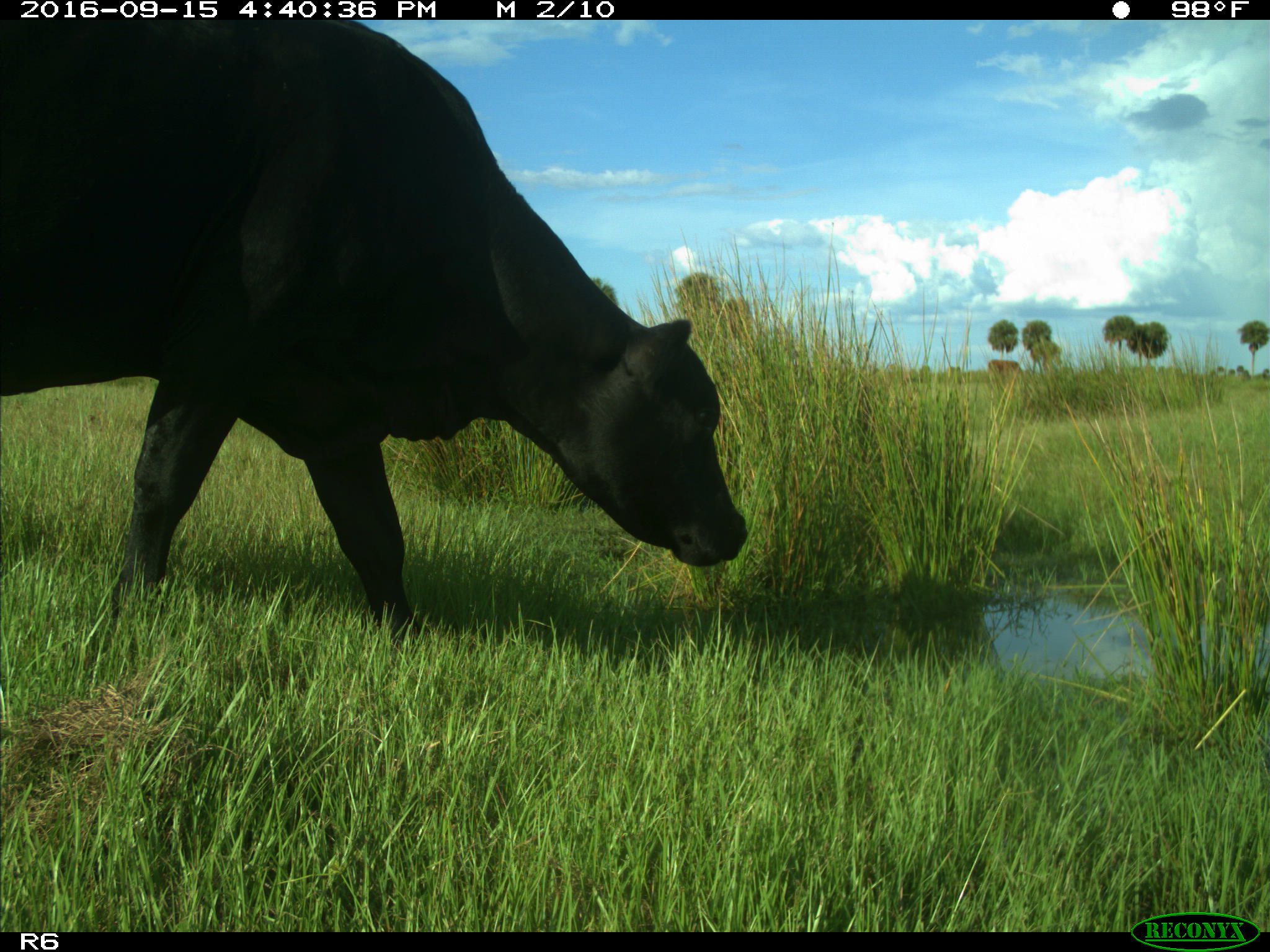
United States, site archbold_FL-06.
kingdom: Animalia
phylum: Chordata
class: Mammalia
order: Artiodactyla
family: Bovidae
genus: Bos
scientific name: Bos taurus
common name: domestic cow